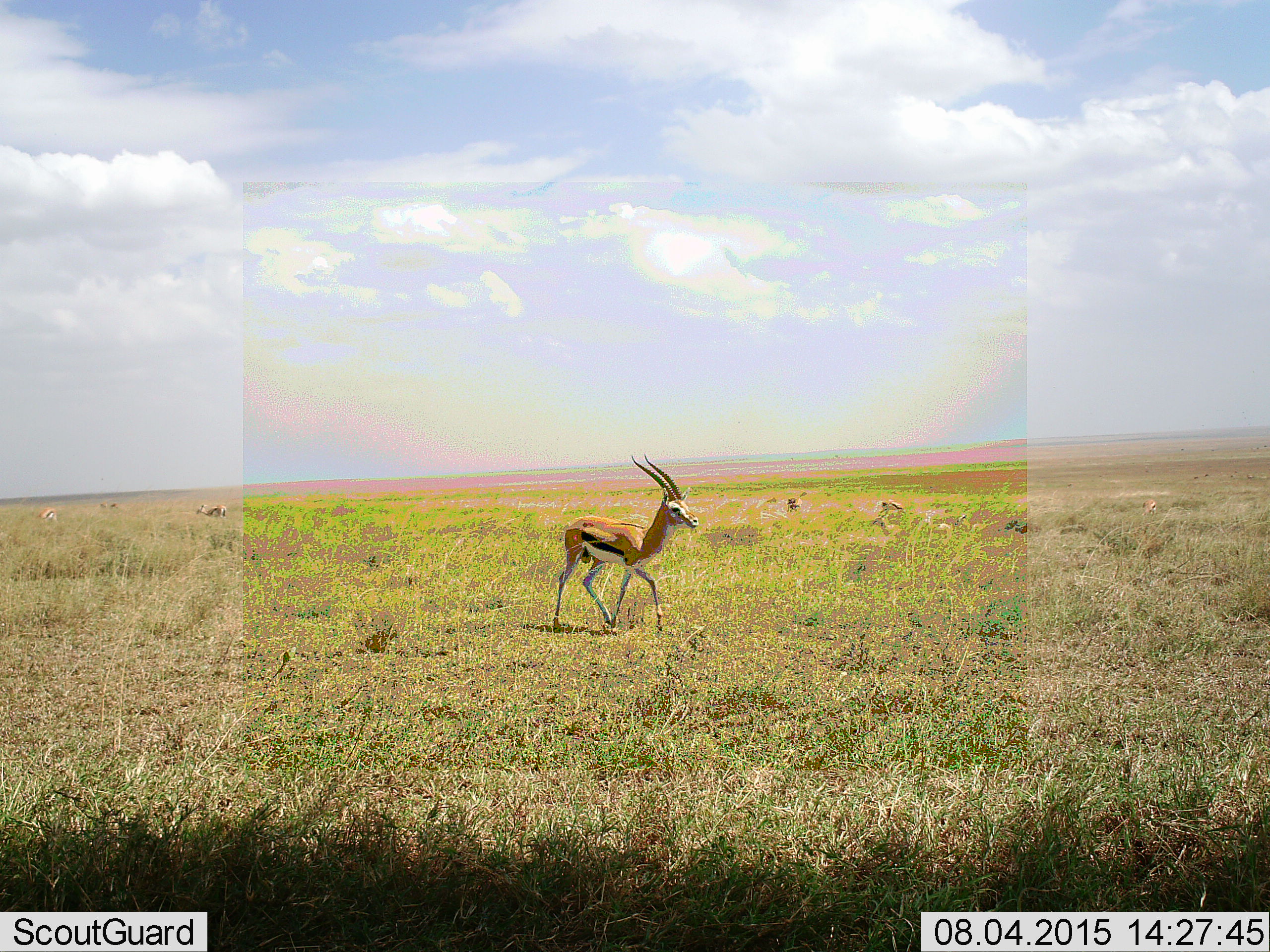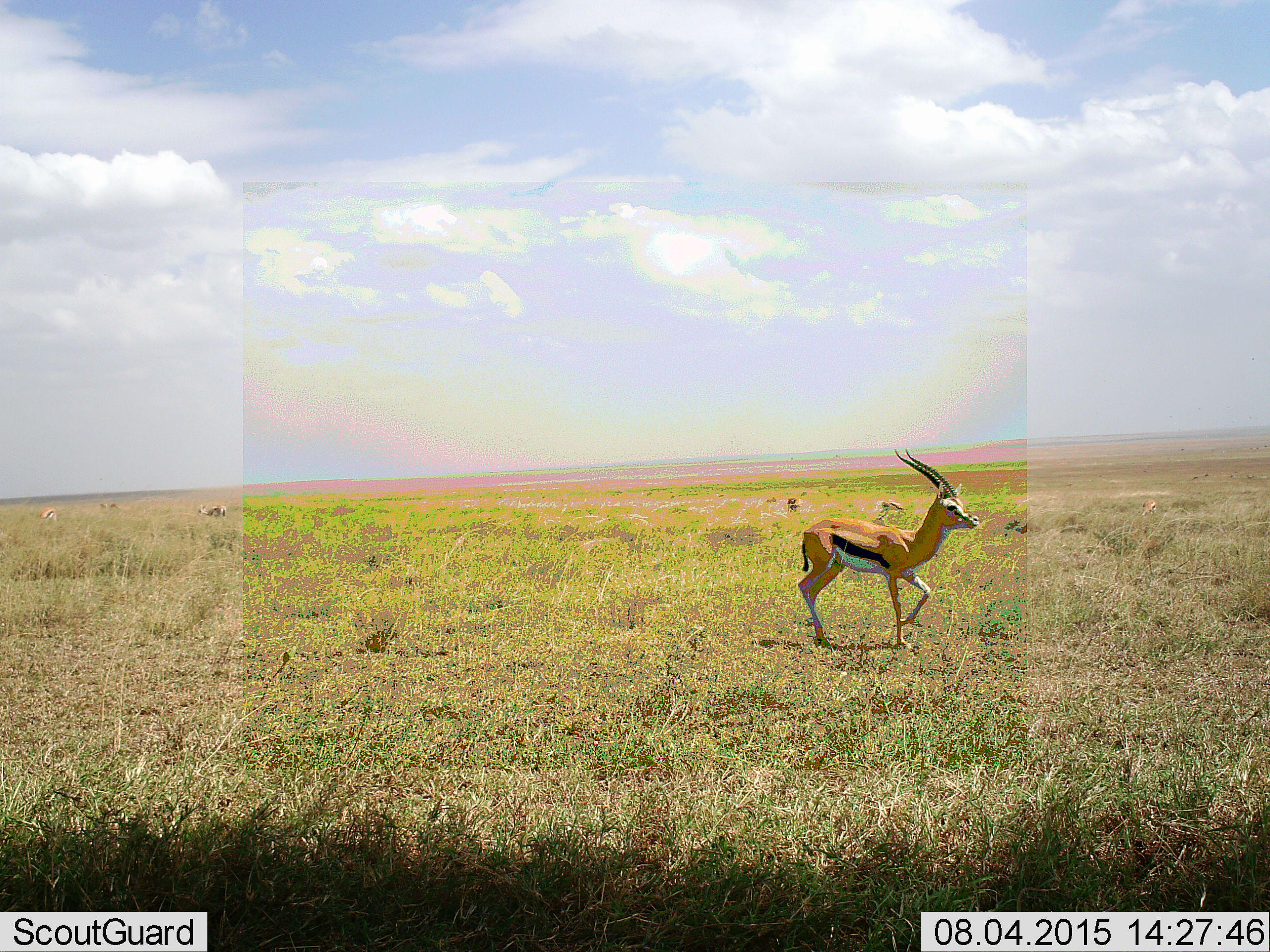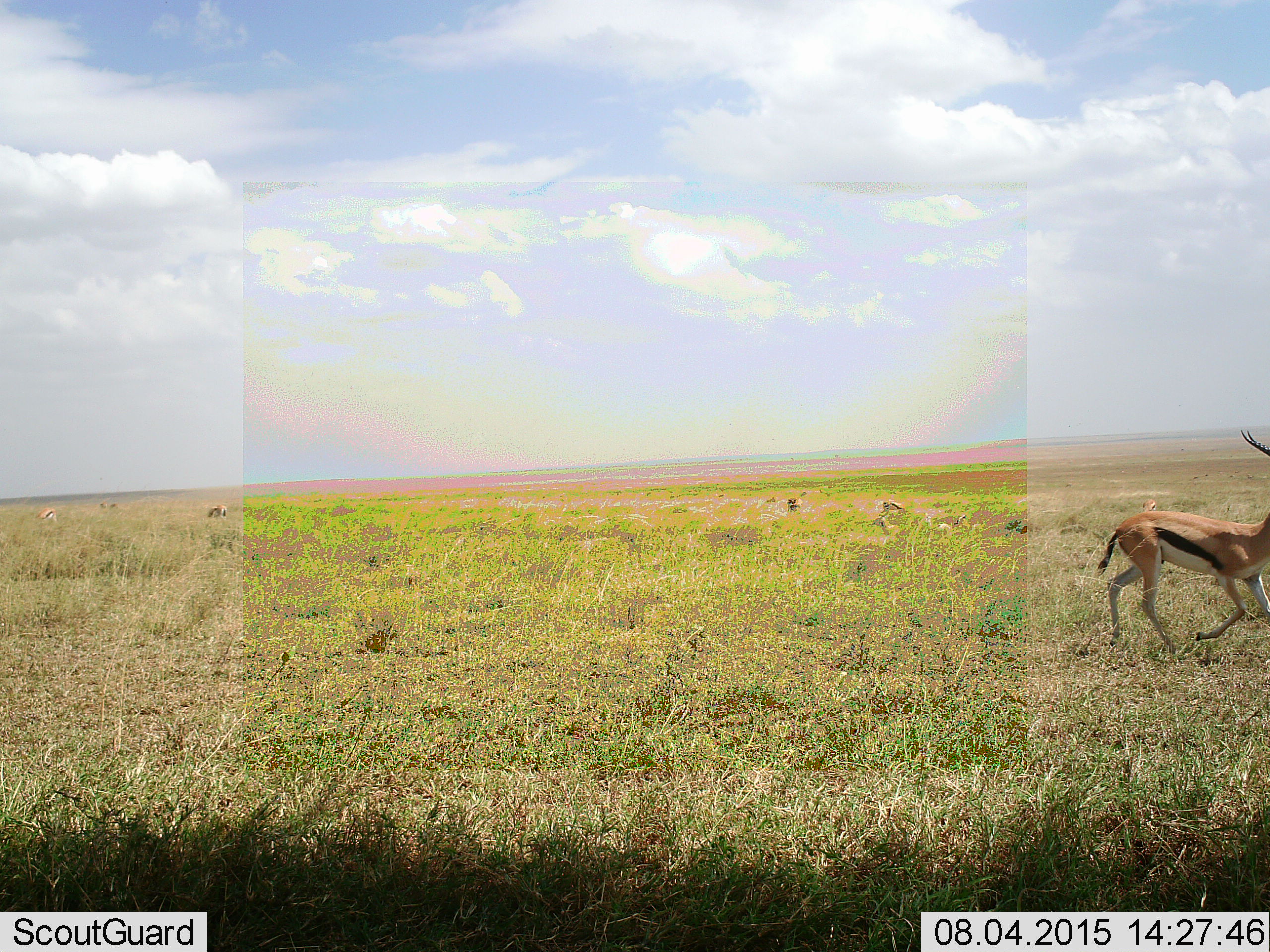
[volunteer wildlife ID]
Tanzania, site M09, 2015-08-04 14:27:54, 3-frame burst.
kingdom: Animalia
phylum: Chordata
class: Mammalia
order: Artiodactyla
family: Bovidae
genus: Eudorcas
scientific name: Eudorcas thomsonii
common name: thomson's gazelle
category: gazellethomsons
Gazellethomsons (thomson's gazelle) (Eudorcas thomsonii), count 6. Behavior (volunteer vote fractions): standing 67%, resting 11%, moving 56%, interacting 0%. Young present (vote fraction): 0%. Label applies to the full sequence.